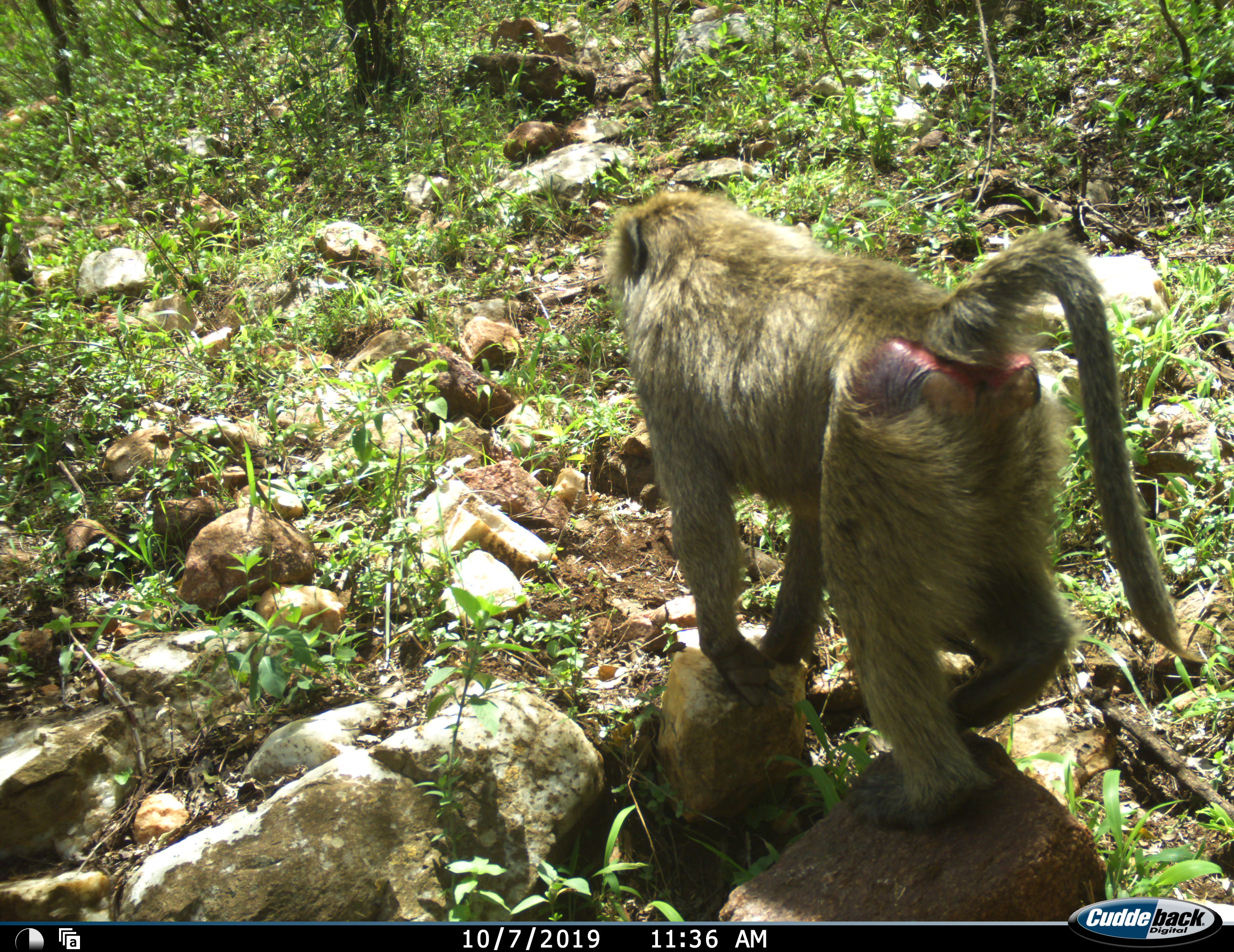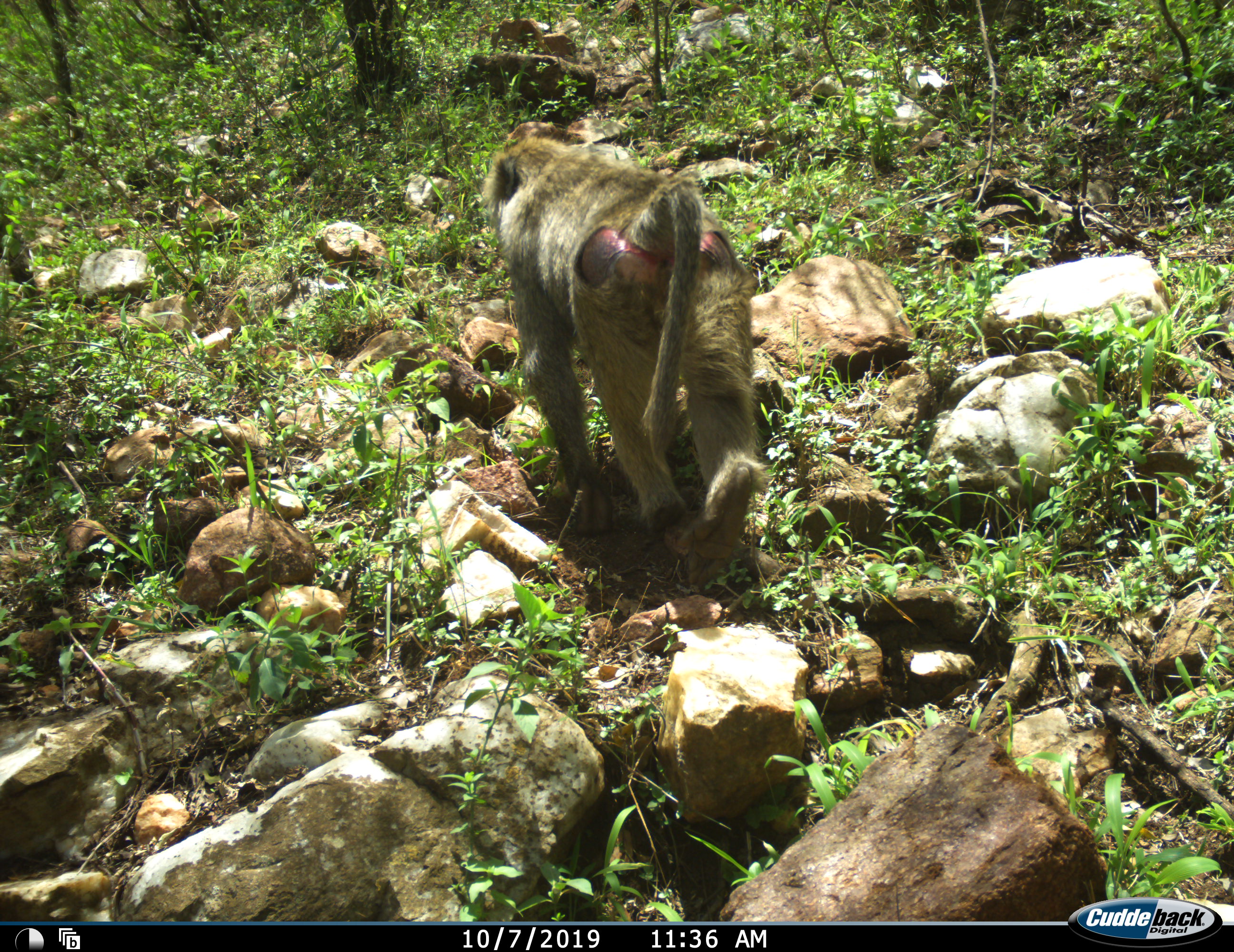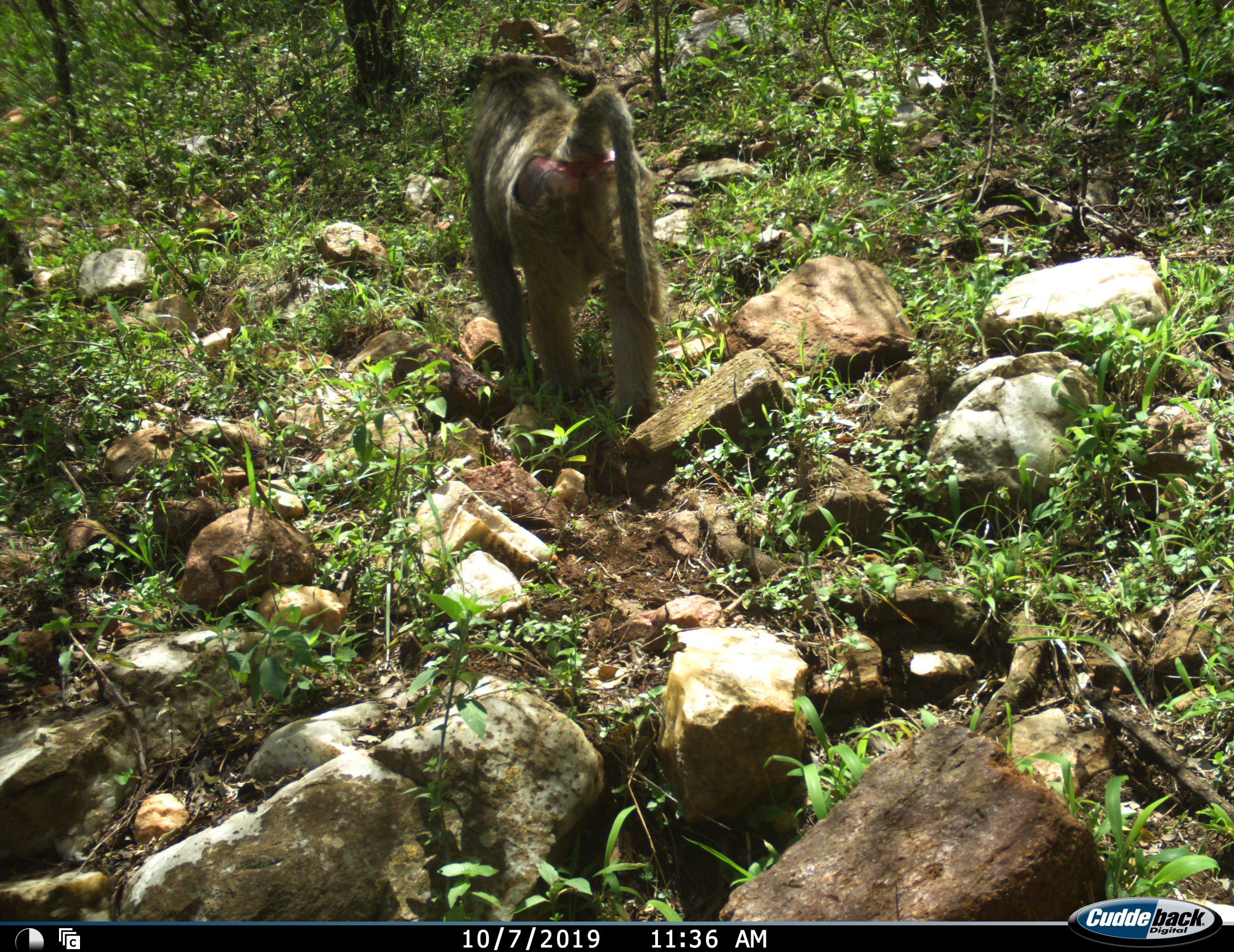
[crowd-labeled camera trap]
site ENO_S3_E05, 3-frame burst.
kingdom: Animalia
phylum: Chordata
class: Mammalia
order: Primates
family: Cercopithecidae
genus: Papio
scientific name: Papio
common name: baboon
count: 1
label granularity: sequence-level